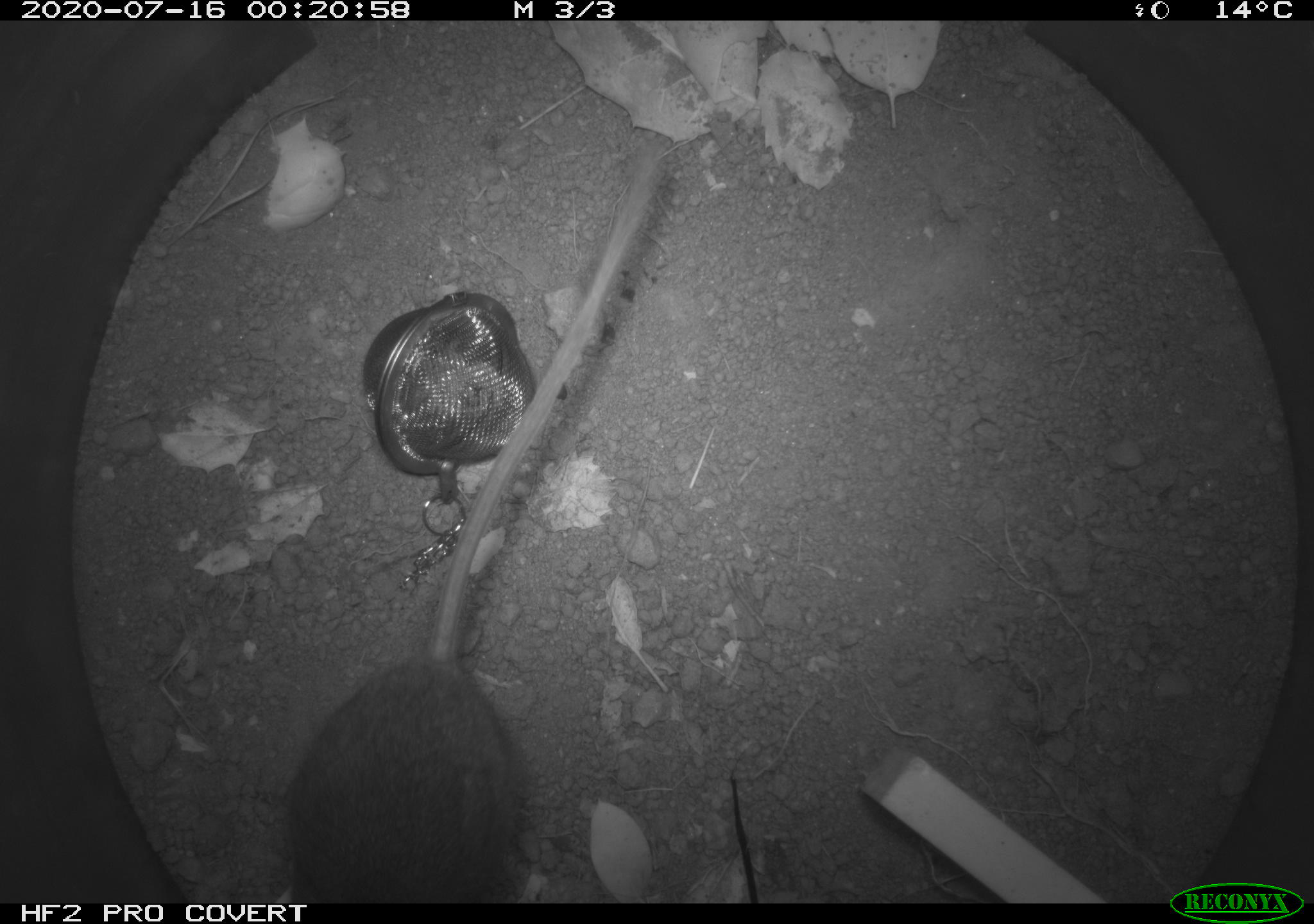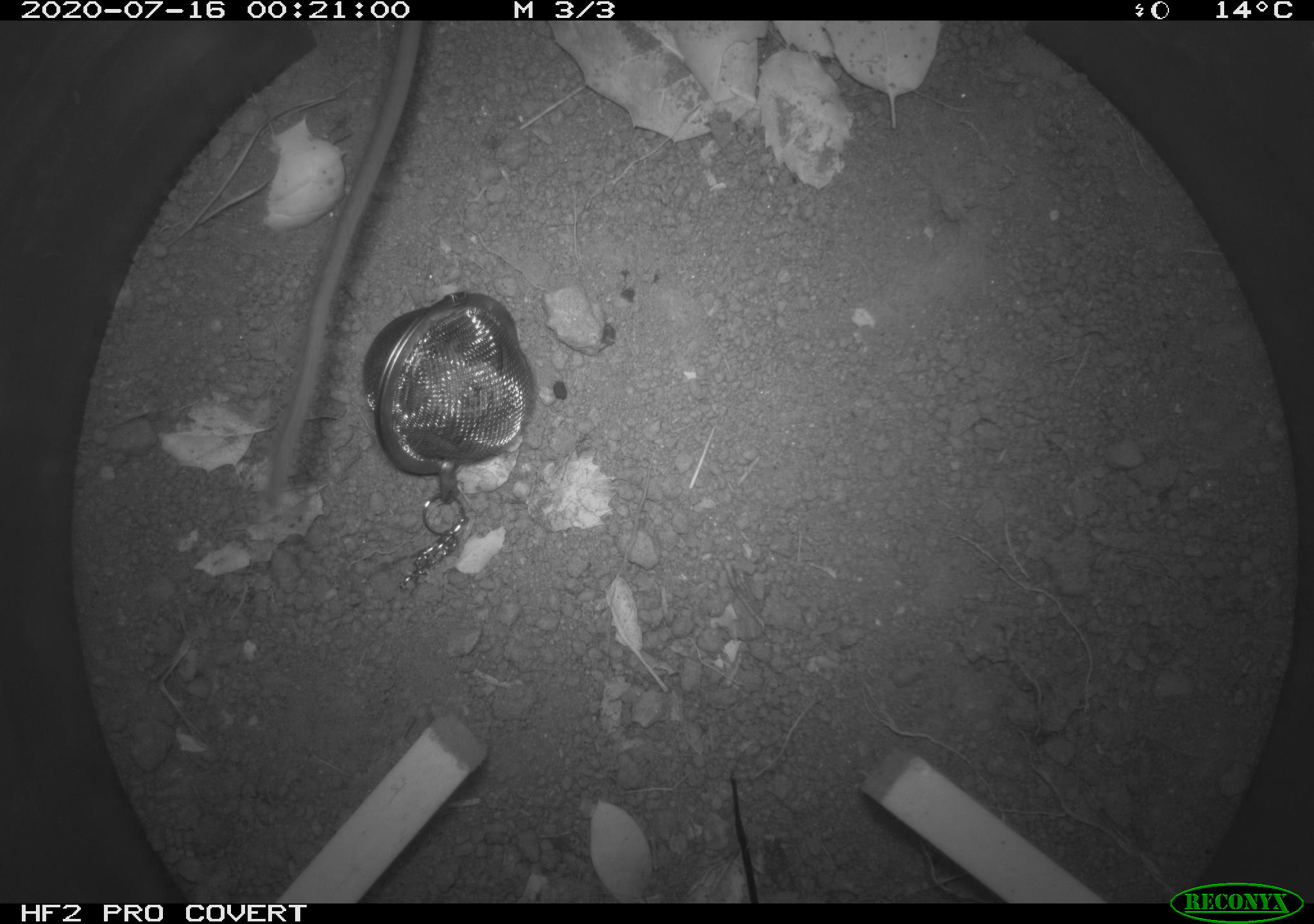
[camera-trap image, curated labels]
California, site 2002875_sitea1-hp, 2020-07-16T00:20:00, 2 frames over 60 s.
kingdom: Animalia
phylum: Chordata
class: Mammalia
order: Rodentia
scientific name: Rodentia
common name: rodent